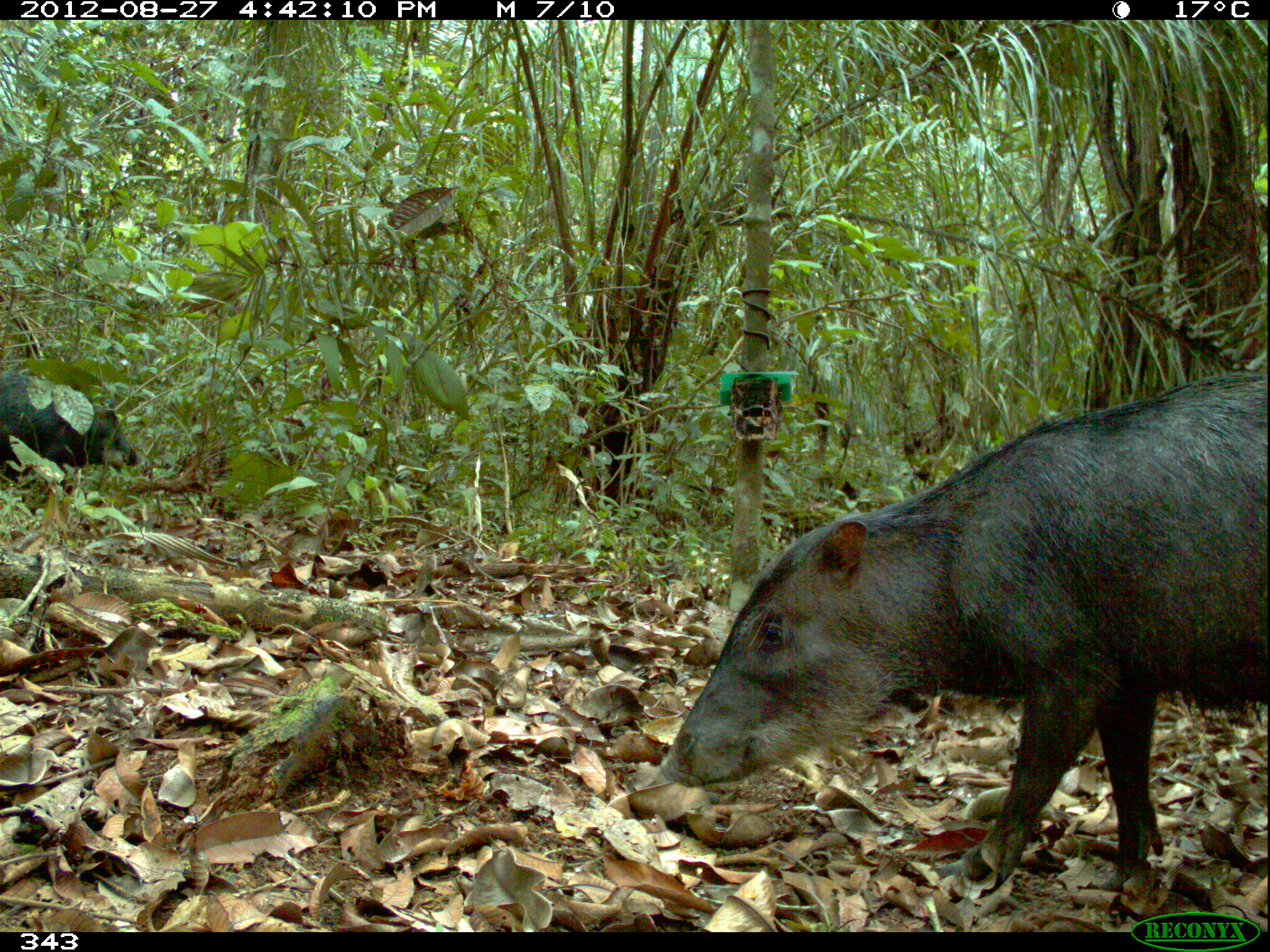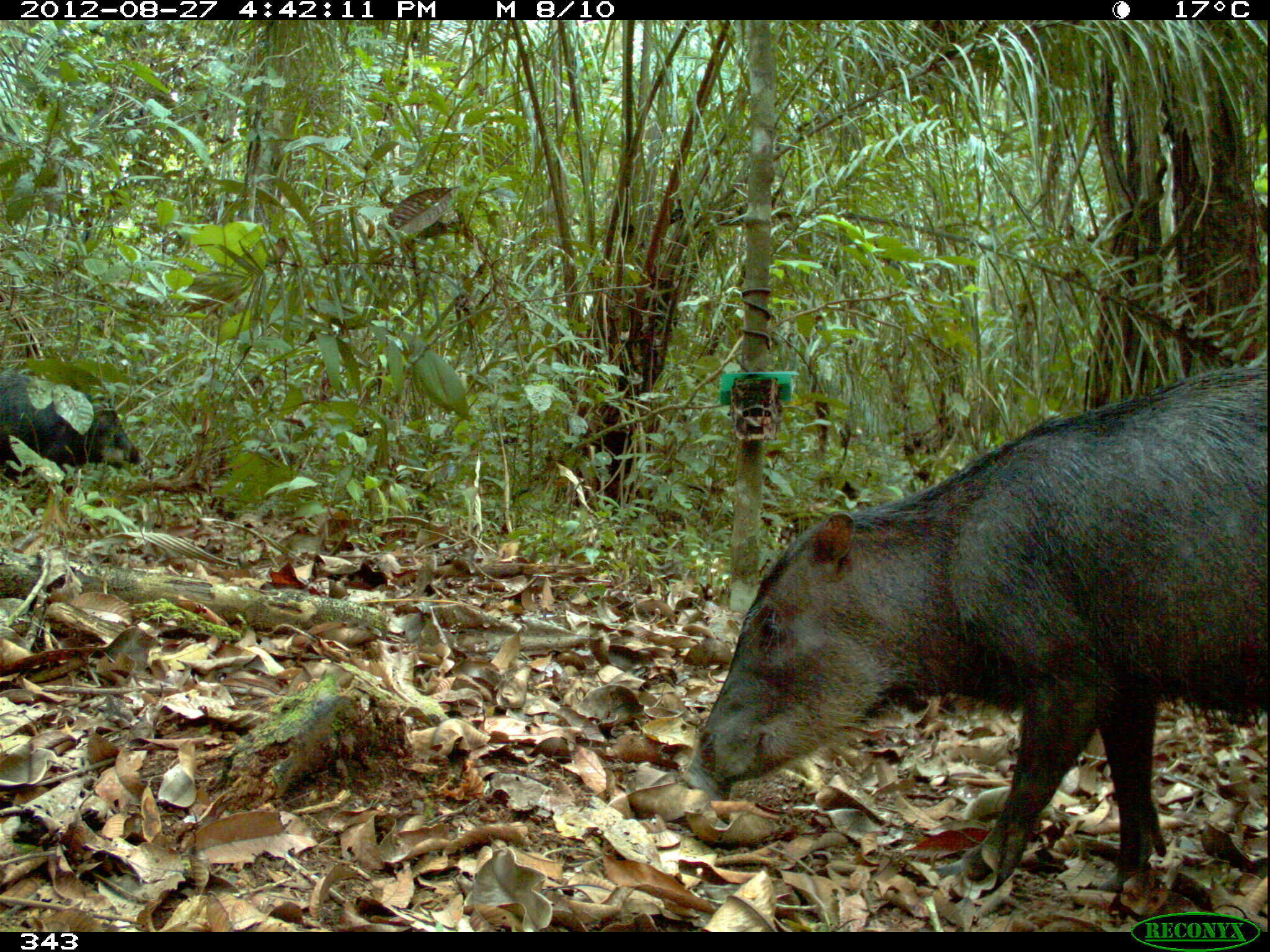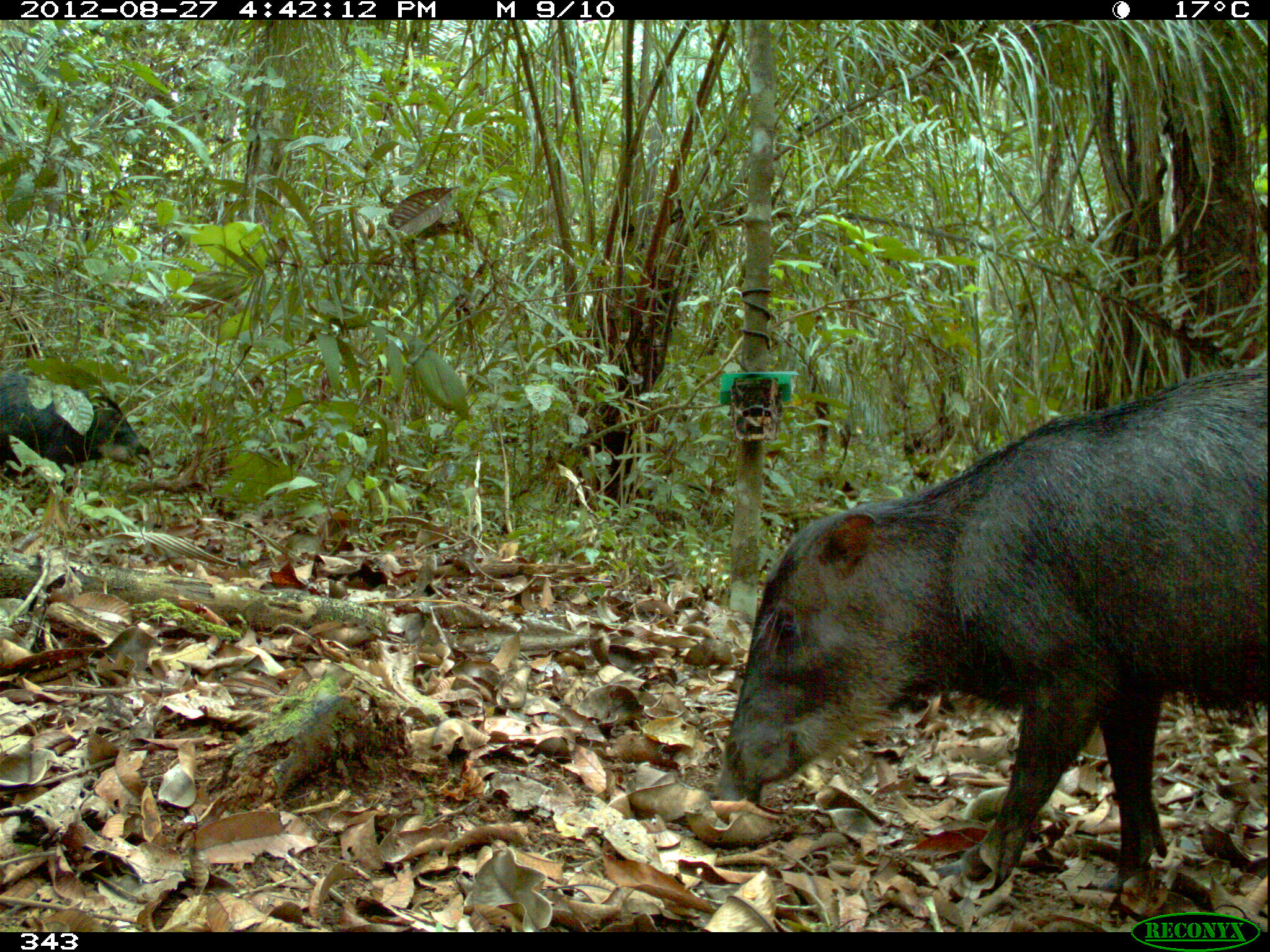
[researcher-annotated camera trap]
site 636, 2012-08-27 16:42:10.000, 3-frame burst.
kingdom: Animalia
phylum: Chordata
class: Mammalia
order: Artiodactyla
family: Tayassuidae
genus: Tayassu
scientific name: Tayassu pecari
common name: white-lipped peccary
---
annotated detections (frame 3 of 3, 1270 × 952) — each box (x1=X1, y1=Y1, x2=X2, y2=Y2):
tayassu pecari: (x1=711, y1=360, x2=1267, y2=893); (x1=0, y1=373, x2=149, y2=478)